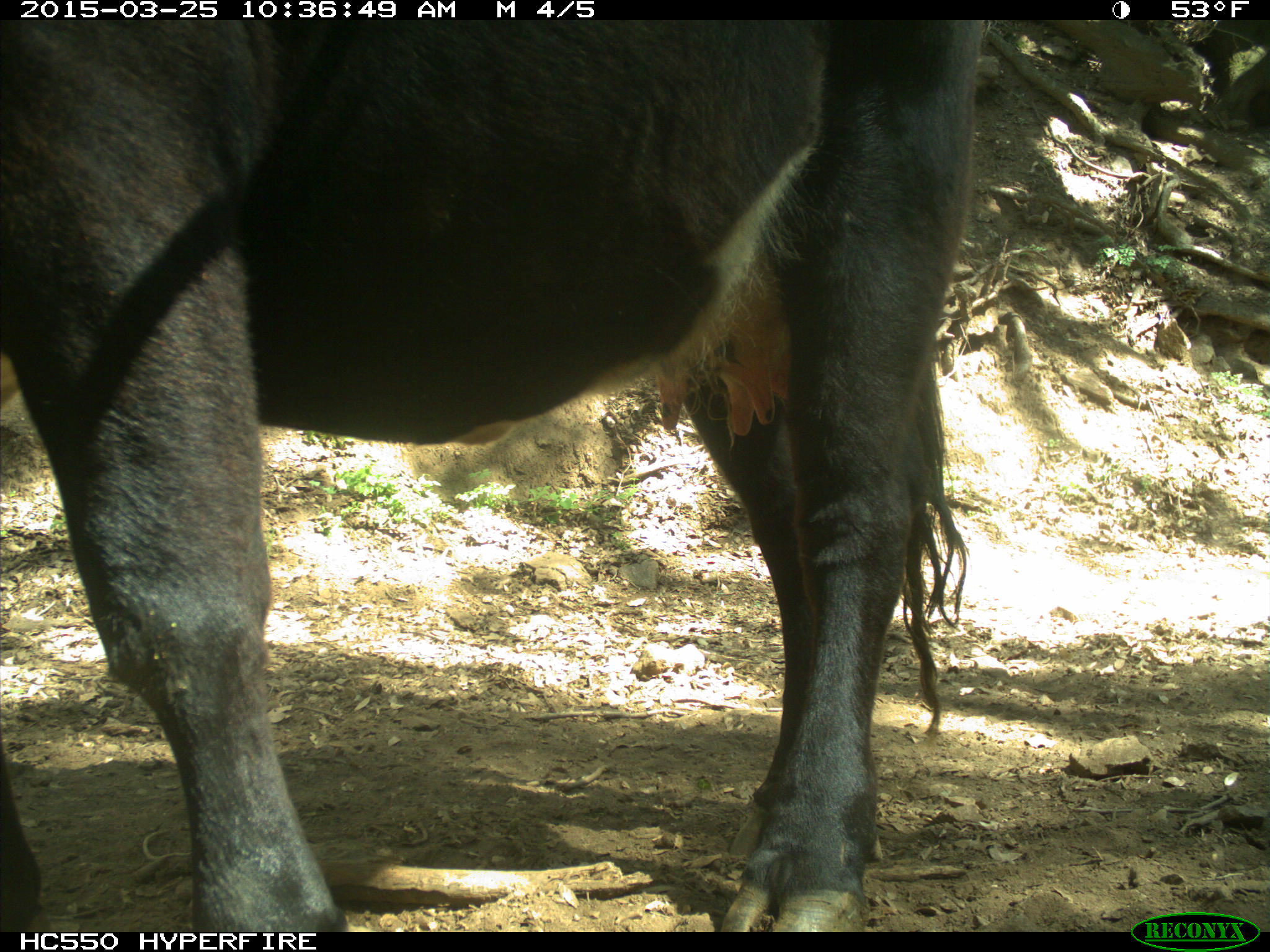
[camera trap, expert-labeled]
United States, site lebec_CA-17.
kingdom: Animalia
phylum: Chordata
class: Mammalia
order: Artiodactyla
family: Bovidae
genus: Bos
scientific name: Bos taurus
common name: domestic cow